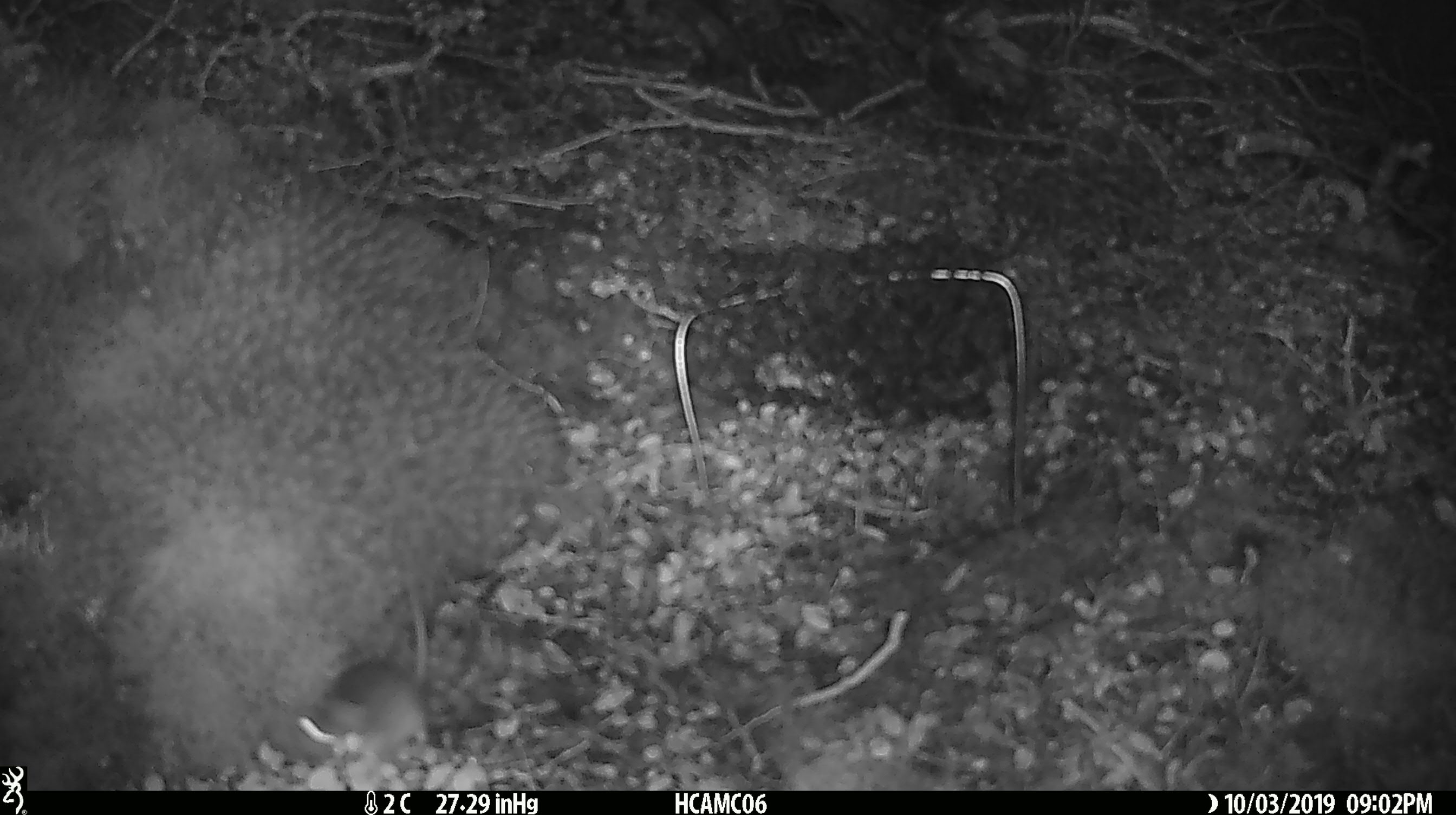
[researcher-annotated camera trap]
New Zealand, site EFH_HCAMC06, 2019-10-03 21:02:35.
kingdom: Animalia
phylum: Chordata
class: Mammalia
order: Rodentia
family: Muridae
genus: Mus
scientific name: Mus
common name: mouse